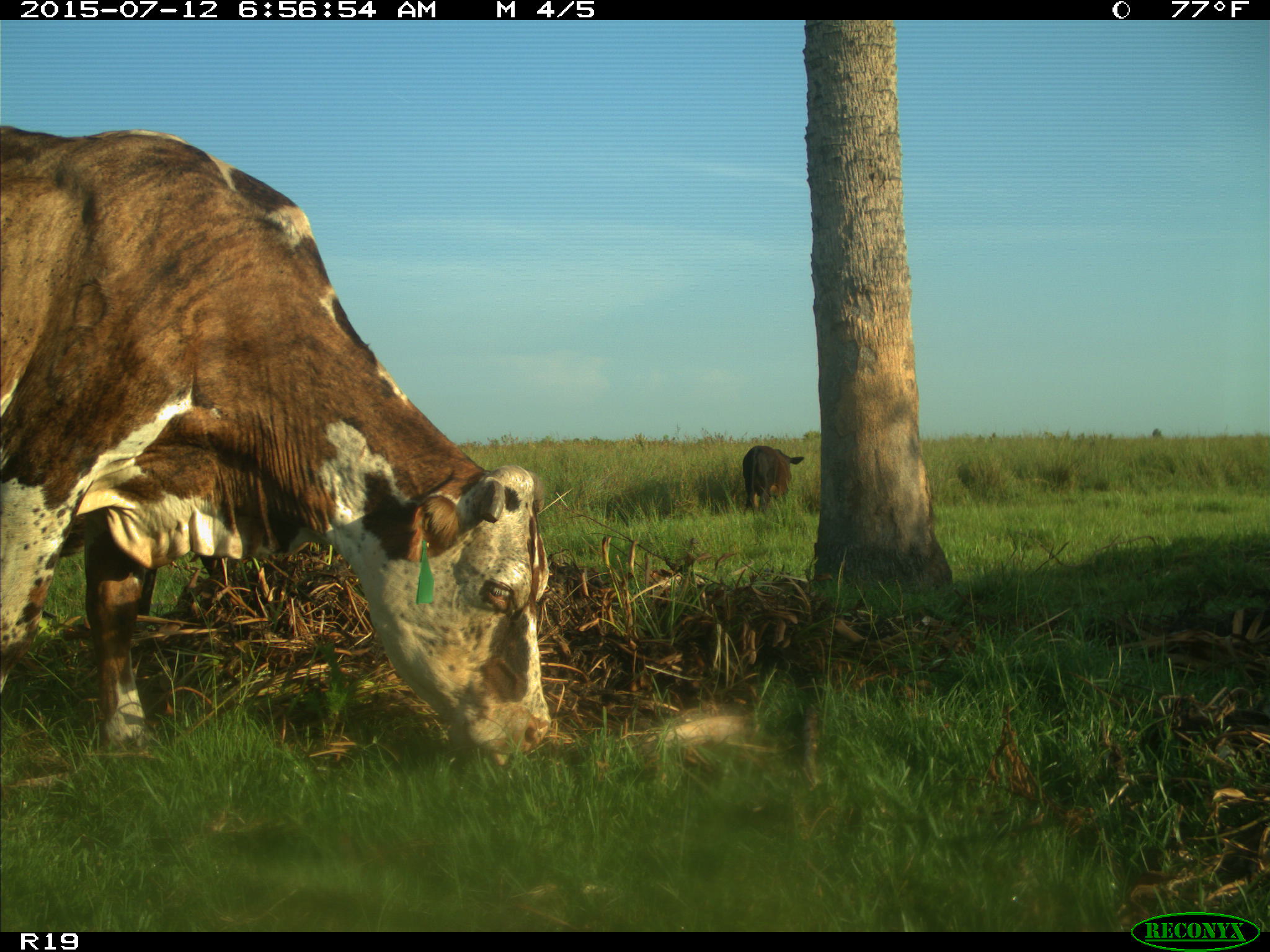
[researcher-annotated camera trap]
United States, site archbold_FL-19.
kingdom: Animalia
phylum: Chordata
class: Mammalia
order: Artiodactyla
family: Bovidae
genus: Bos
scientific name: Bos taurus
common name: domestic cow